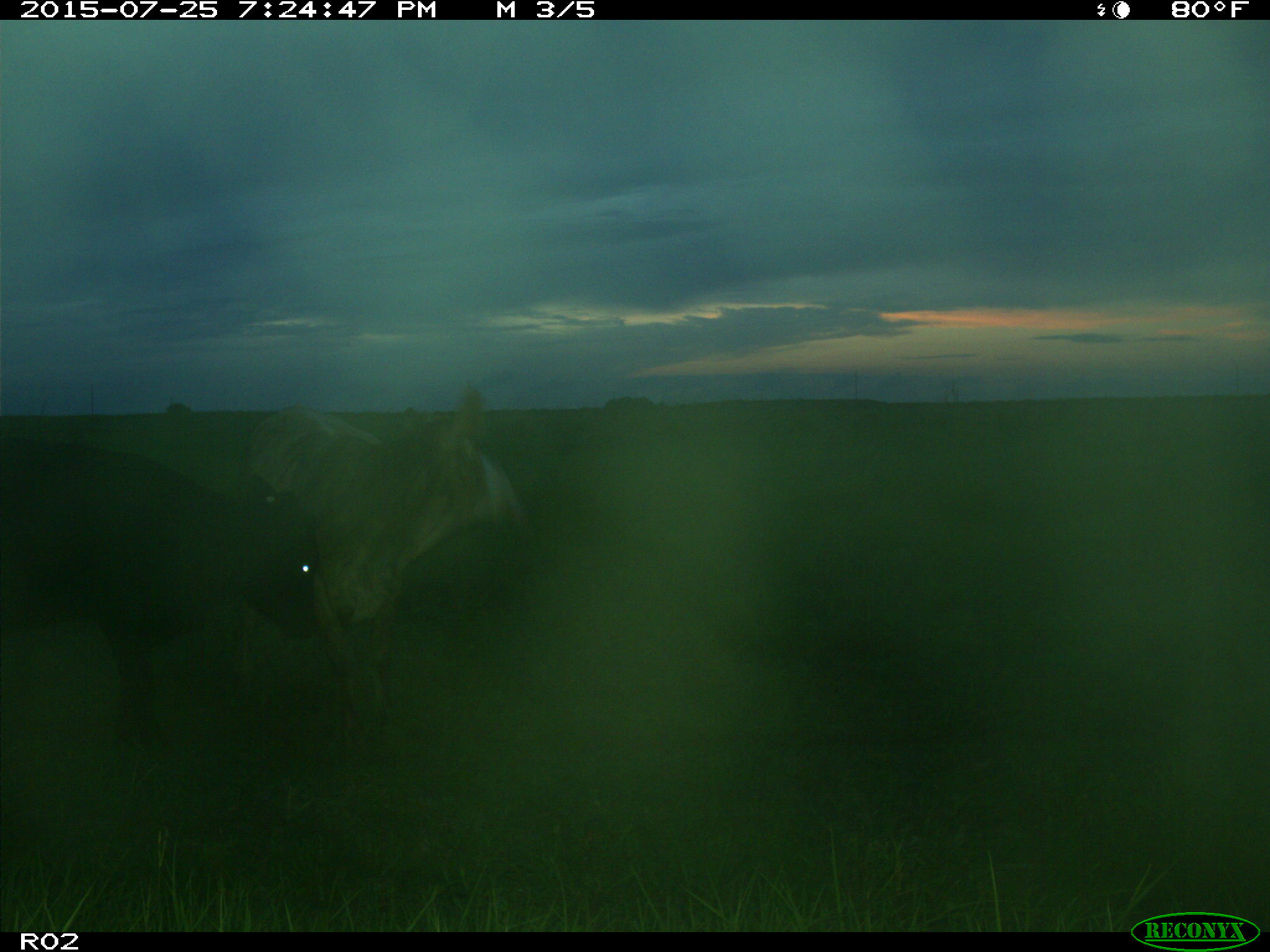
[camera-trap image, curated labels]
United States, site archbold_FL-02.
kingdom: Animalia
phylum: Chordata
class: Mammalia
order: Artiodactyla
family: Bovidae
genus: Bos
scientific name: Bos taurus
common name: domestic cow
Bos taurus (domestic cow).